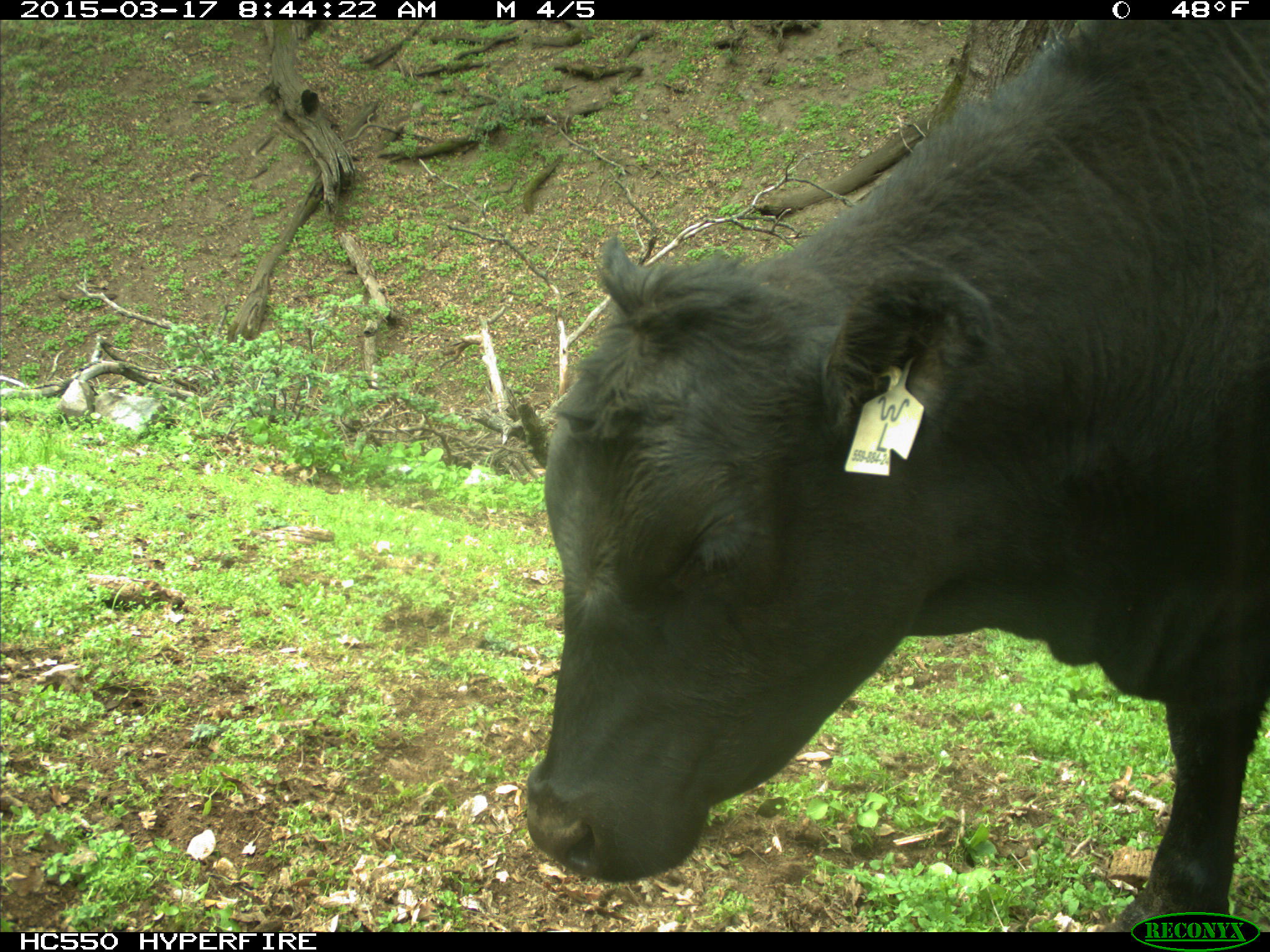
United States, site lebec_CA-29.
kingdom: Animalia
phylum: Chordata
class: Mammalia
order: Artiodactyla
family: Bovidae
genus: Bos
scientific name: Bos taurus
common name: domestic cow